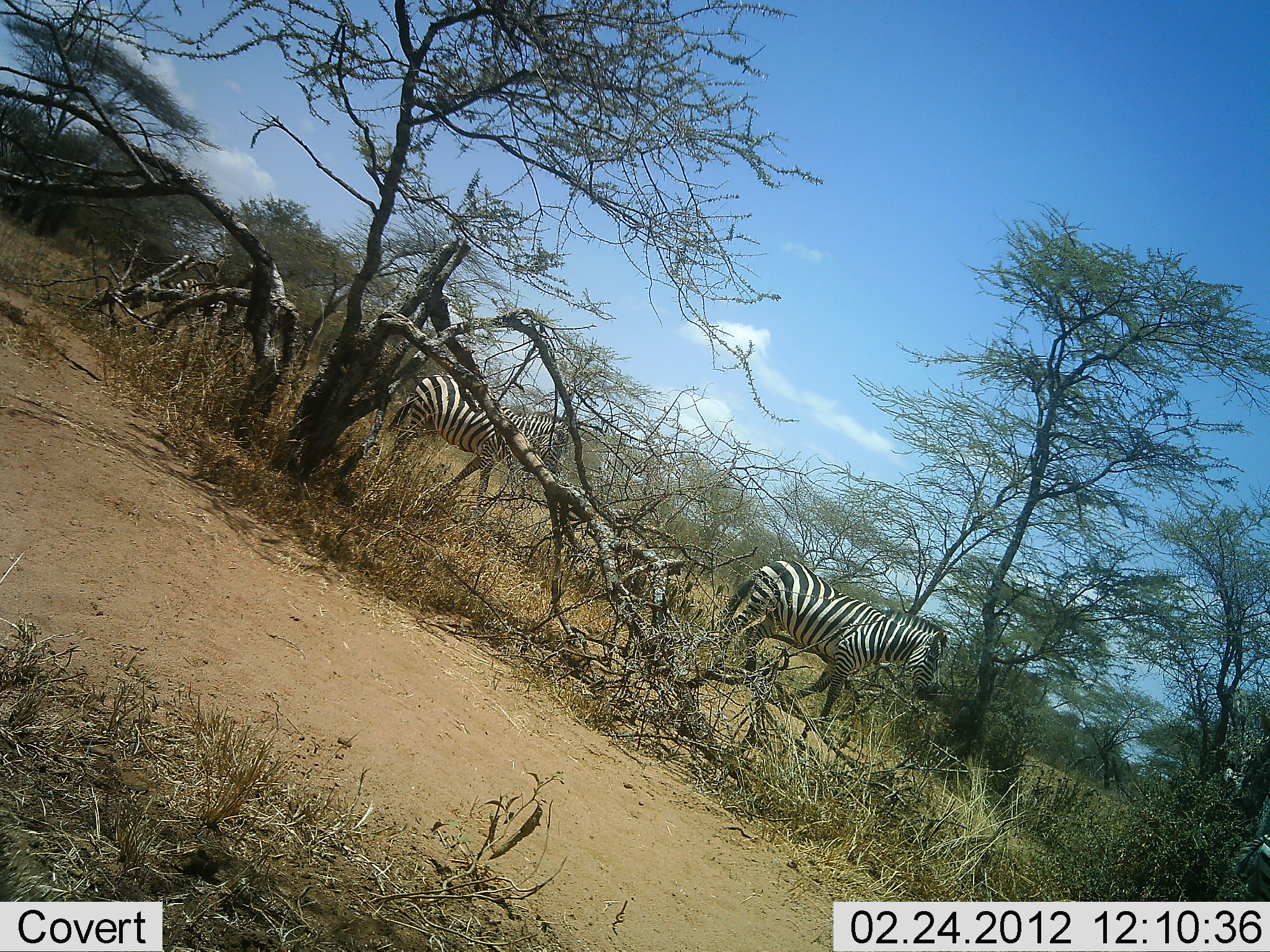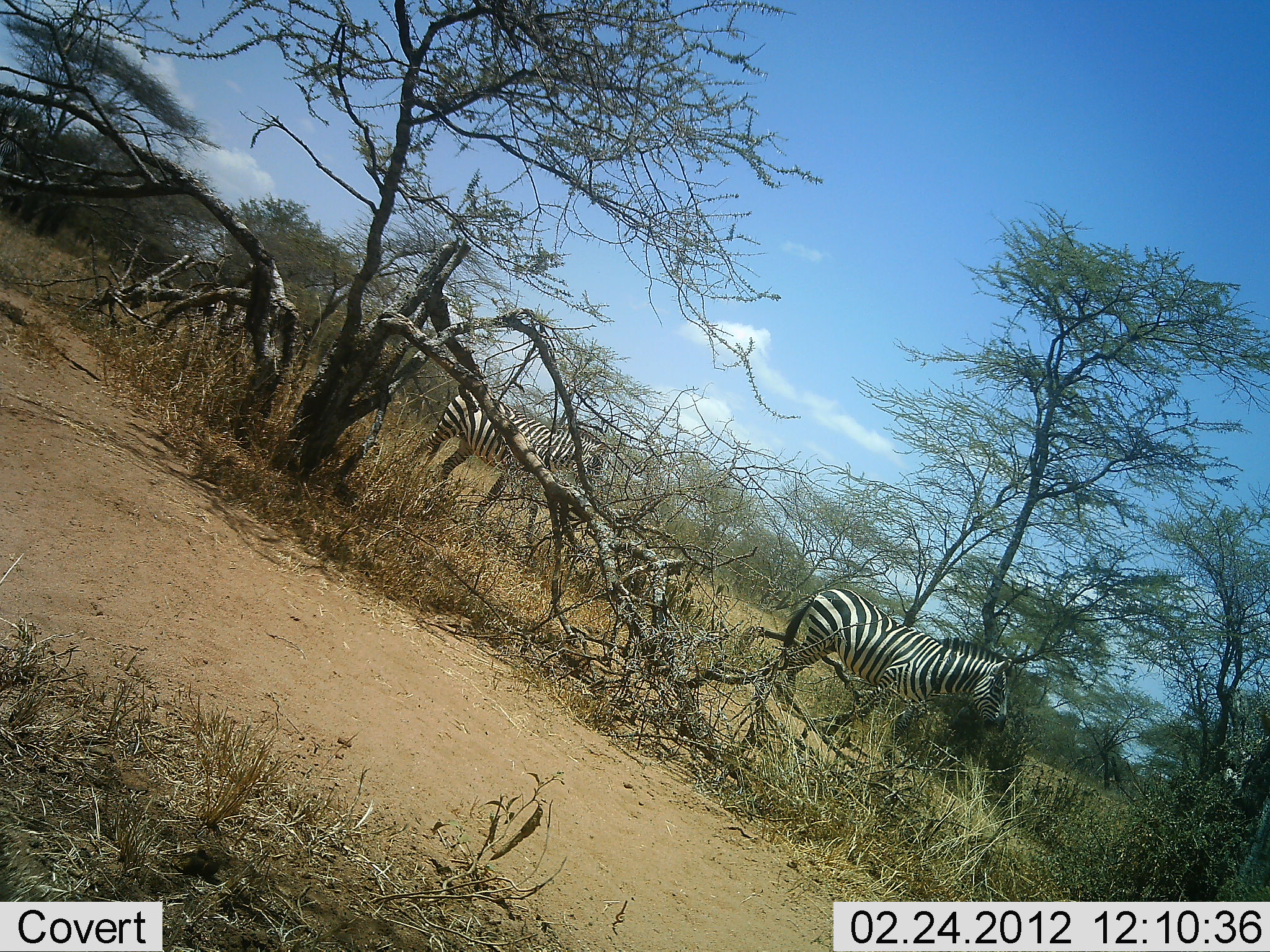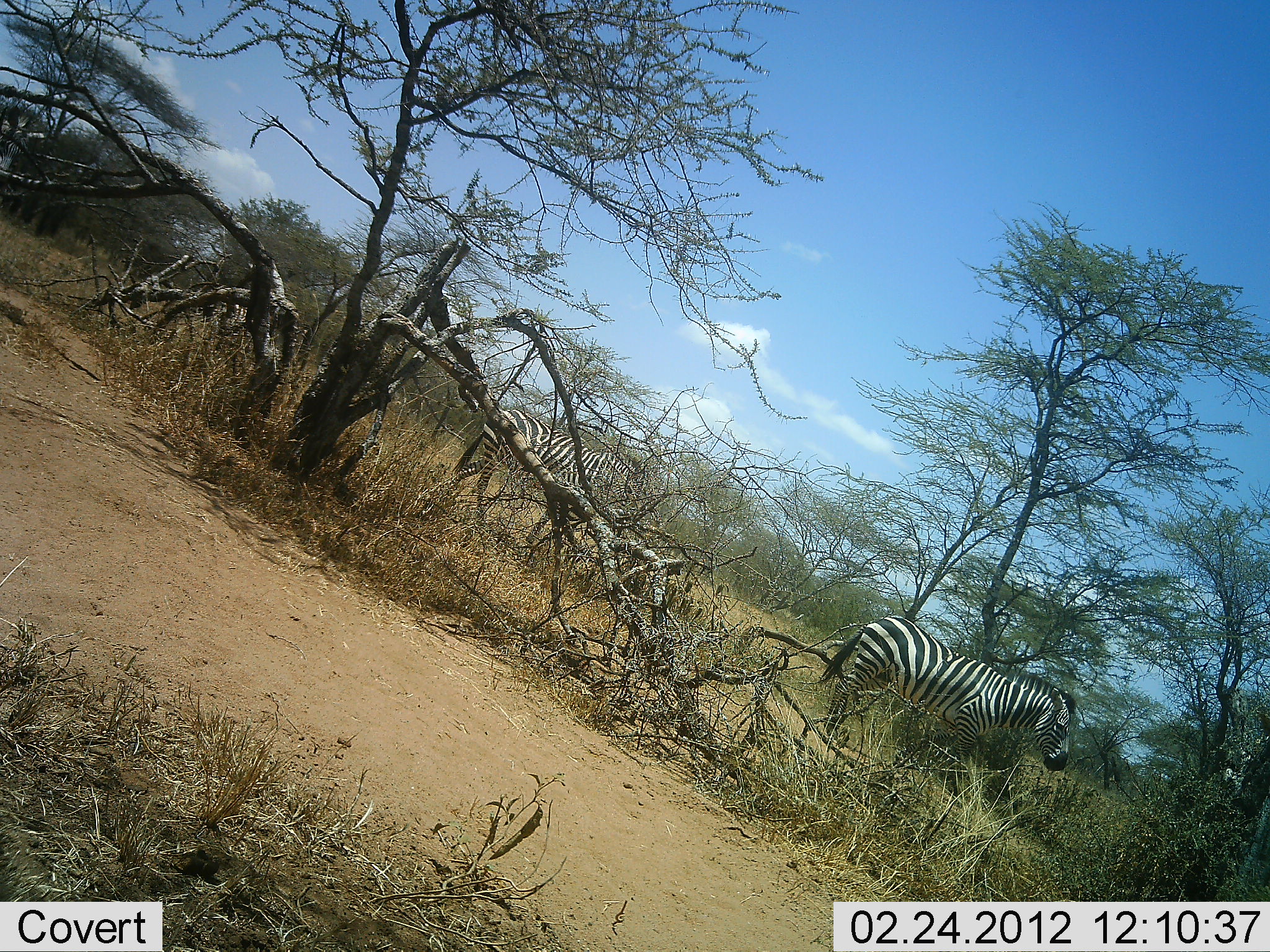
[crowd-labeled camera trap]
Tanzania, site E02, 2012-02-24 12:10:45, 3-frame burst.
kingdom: Animalia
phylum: Chordata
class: Mammalia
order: Perissodactyla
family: Equidae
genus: Equus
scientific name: Equus quagga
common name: plains zebra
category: zebra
Zebra (plains zebra) (Equus quagga), count 5. Behavior (volunteer vote fractions): standing 8%, resting 0%, moving 92%, interacting 0%. Young present (vote fraction): 0%. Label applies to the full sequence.